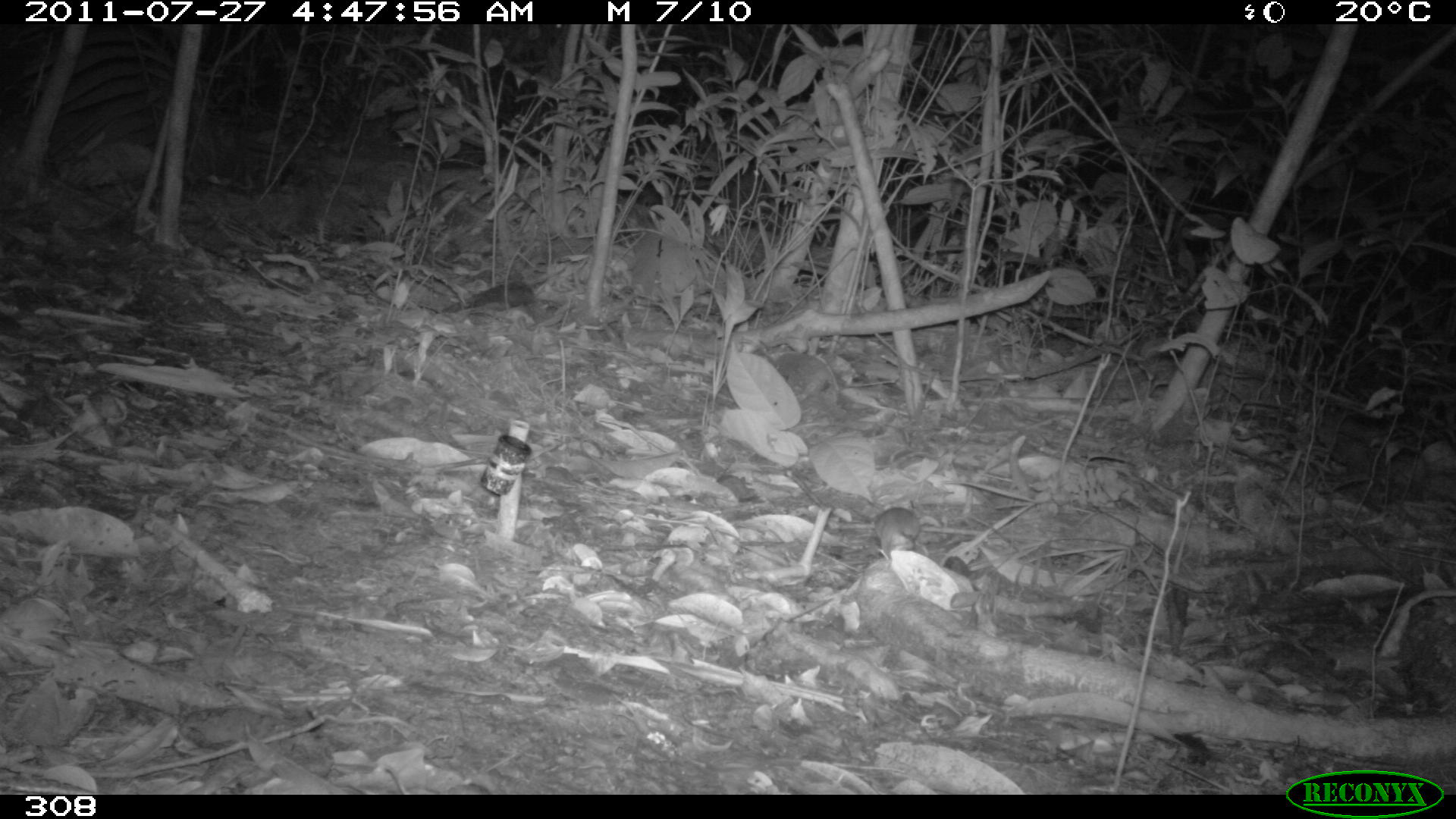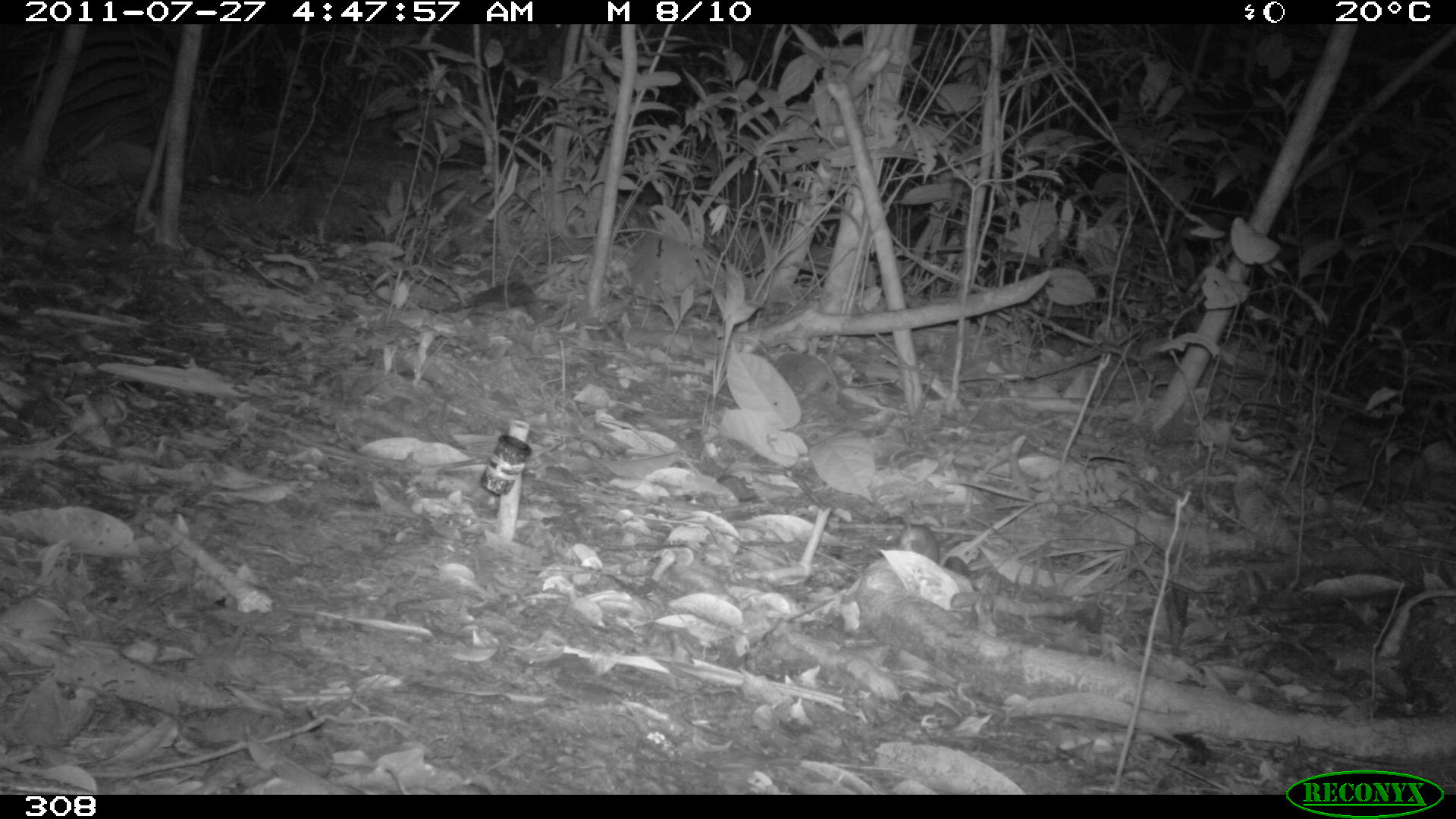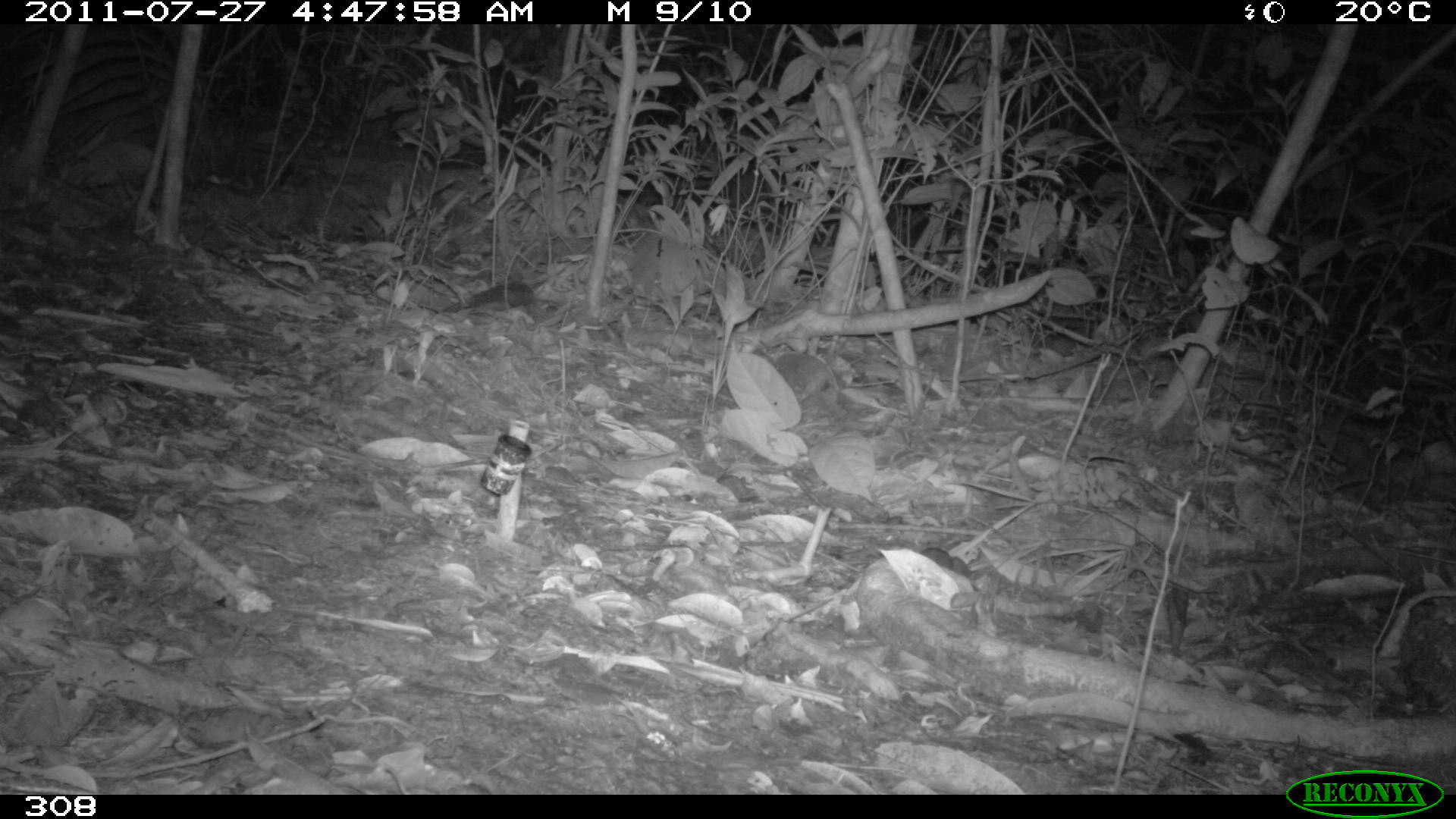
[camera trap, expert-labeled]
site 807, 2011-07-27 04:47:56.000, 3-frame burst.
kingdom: Animalia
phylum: Chordata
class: Mammalia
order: Rodentia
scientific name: Rodentia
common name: rodents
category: unknown rodent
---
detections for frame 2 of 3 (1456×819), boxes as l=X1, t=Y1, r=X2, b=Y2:
unknown rodent: l=898, t=521, r=942, b=563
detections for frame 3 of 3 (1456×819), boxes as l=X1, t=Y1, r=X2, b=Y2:
unknown rodent: l=920, t=546, r=971, b=577